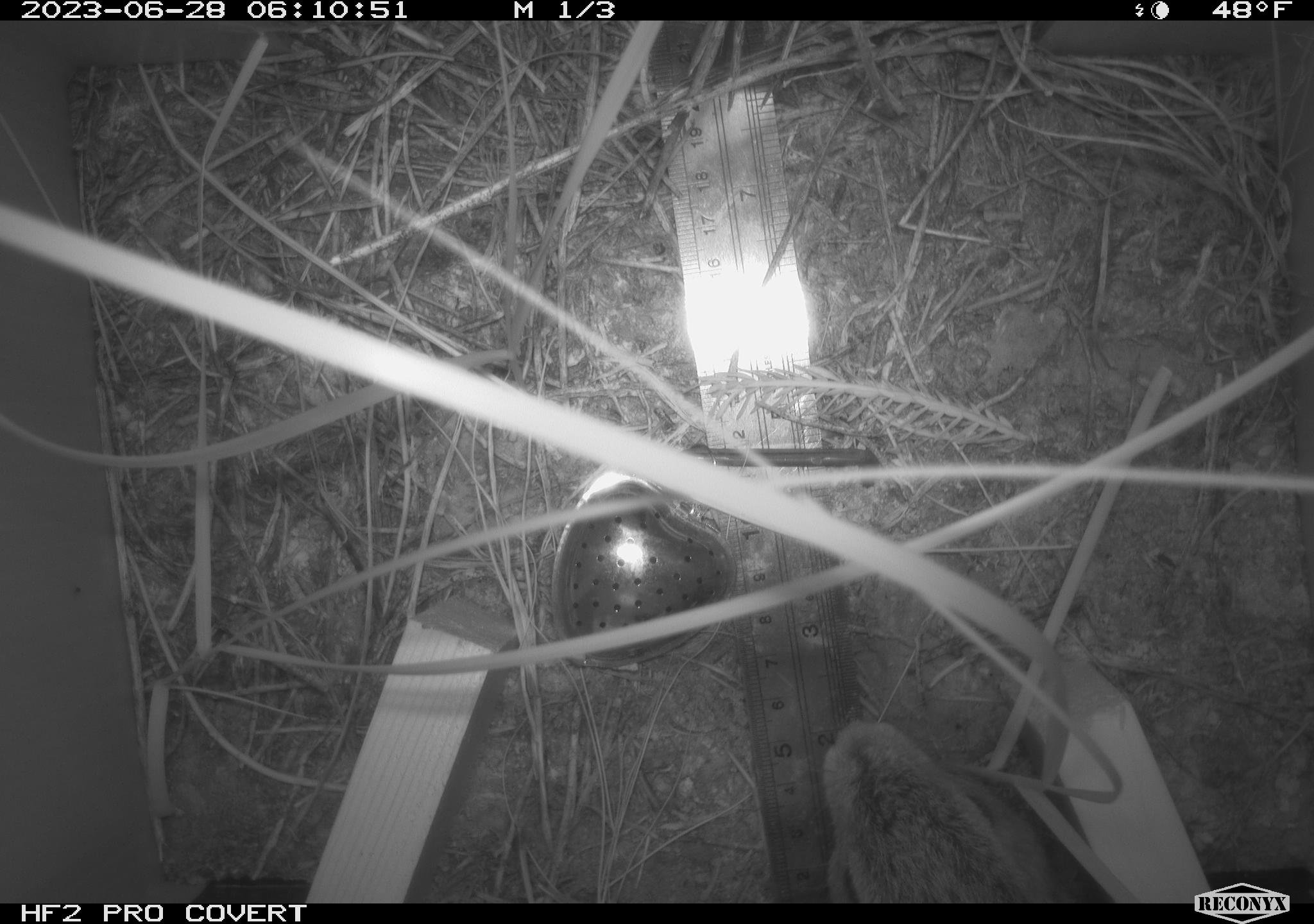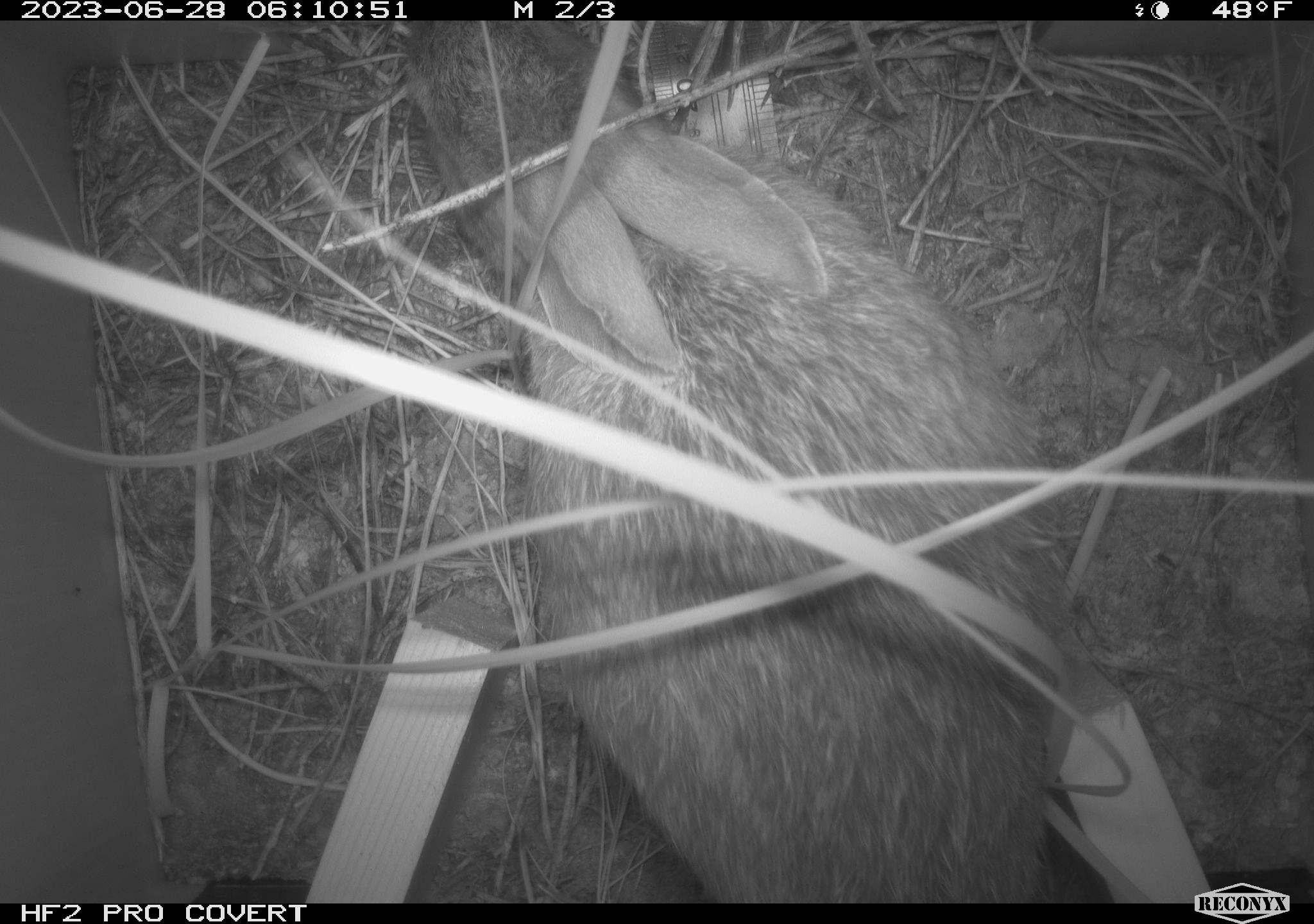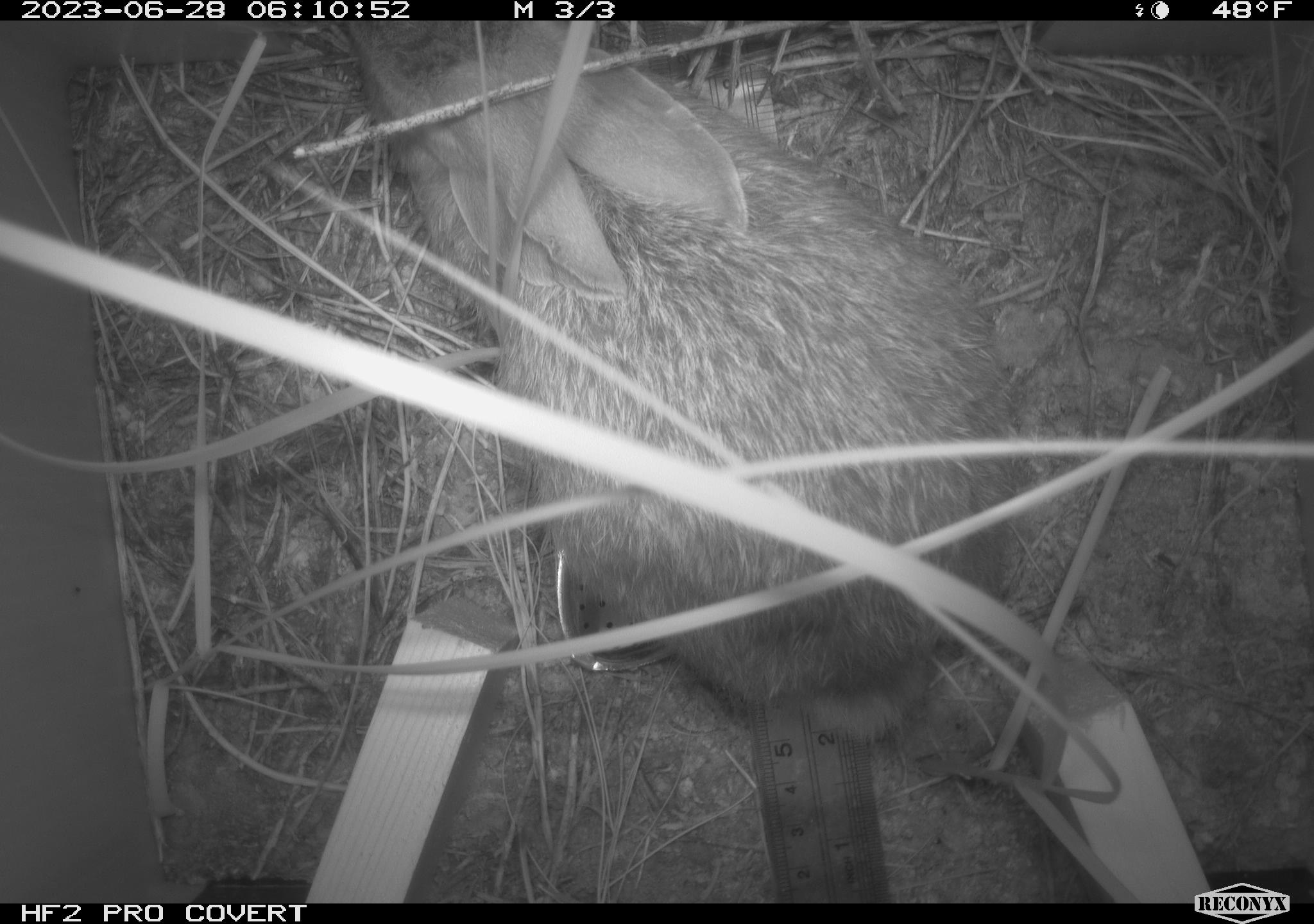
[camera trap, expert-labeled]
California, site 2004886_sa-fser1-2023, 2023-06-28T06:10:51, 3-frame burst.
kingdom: Animalia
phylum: Chordata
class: Mammalia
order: Lagomorpha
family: Leporidae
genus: Sylvilagus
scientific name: Sylvilagus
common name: cottontail rabbits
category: sylvilagus species